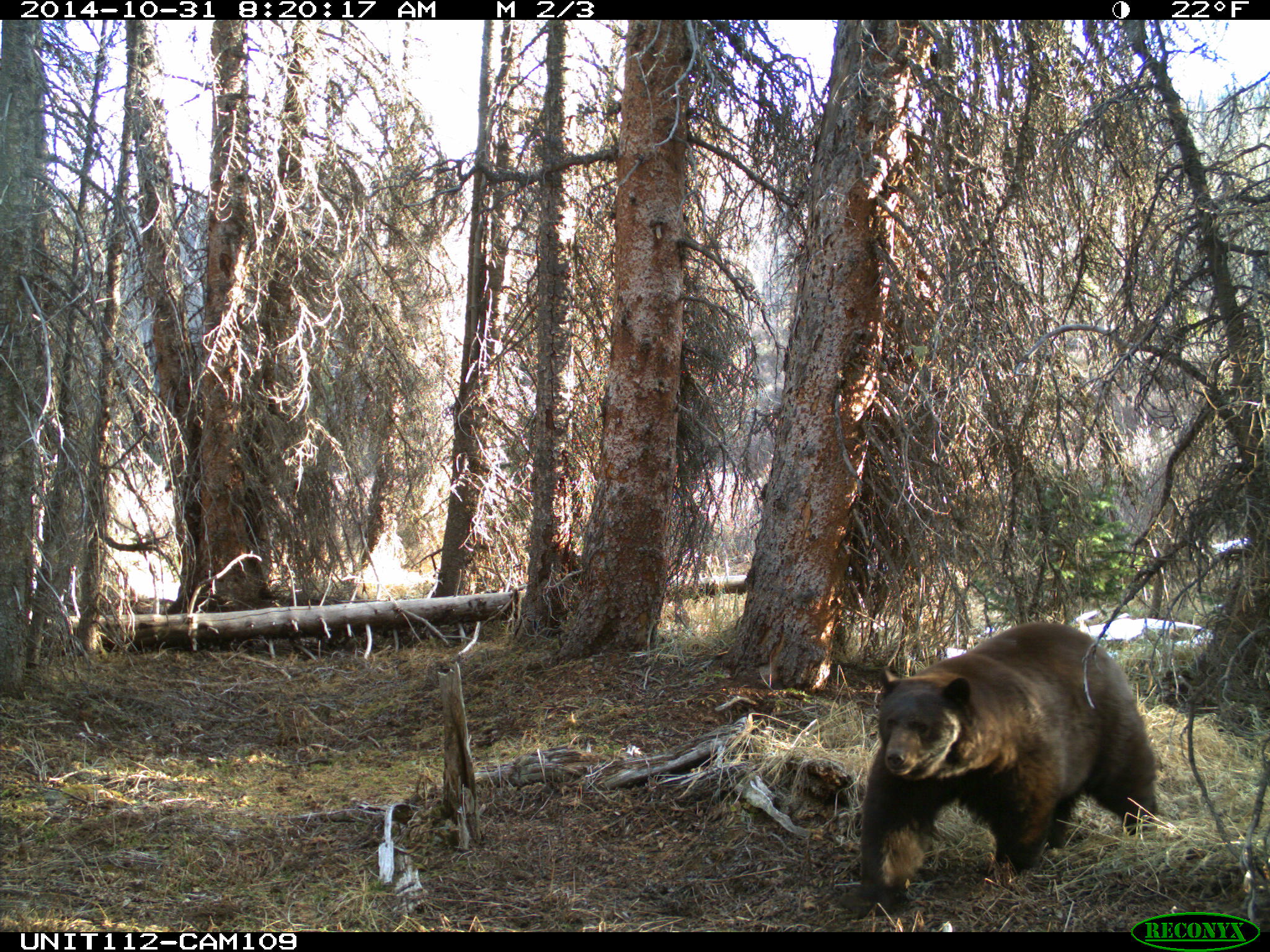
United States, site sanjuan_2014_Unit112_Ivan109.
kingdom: Animalia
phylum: Chordata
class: Mammalia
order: Carnivora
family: Ursidae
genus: Ursus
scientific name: Ursus americanus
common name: american black bear